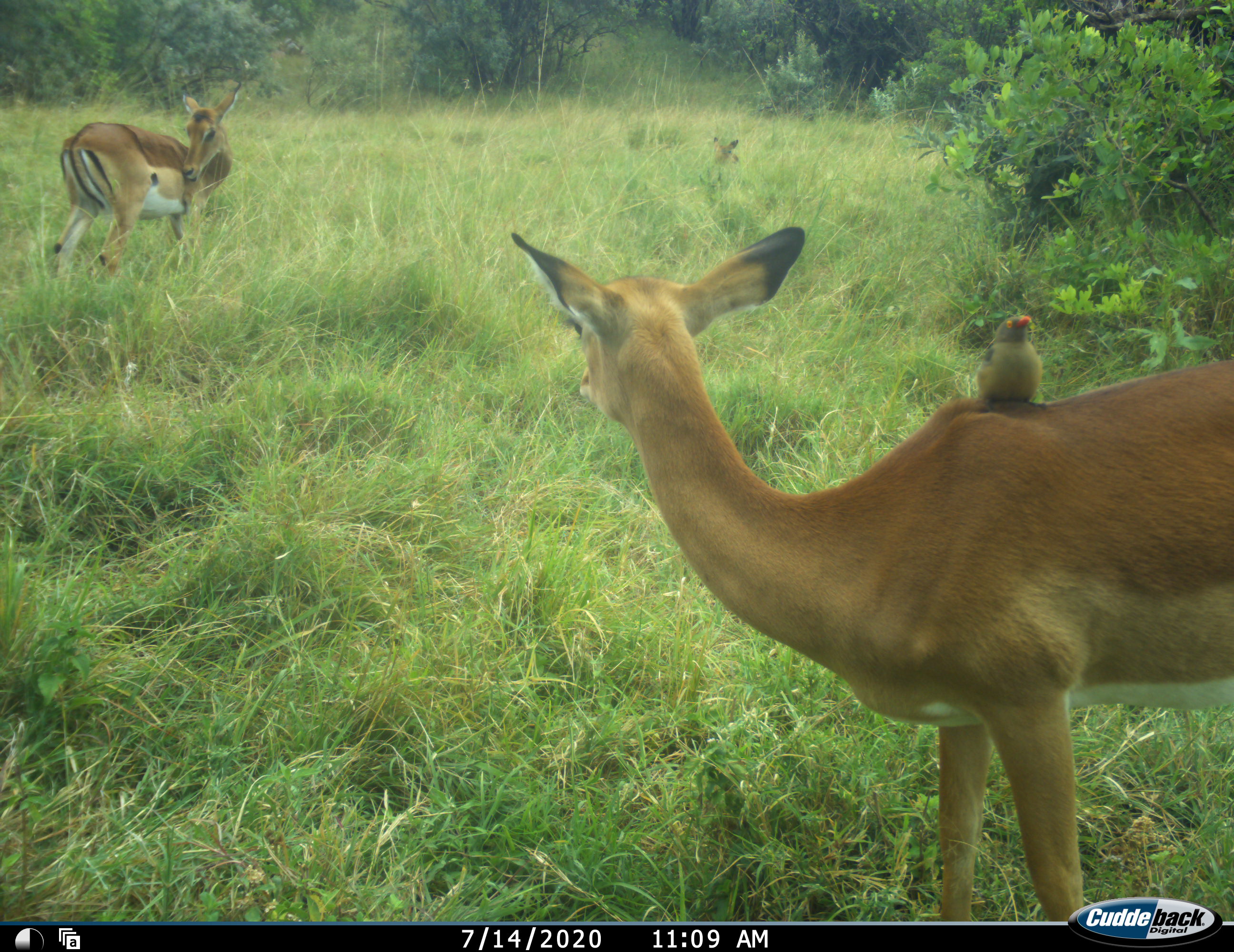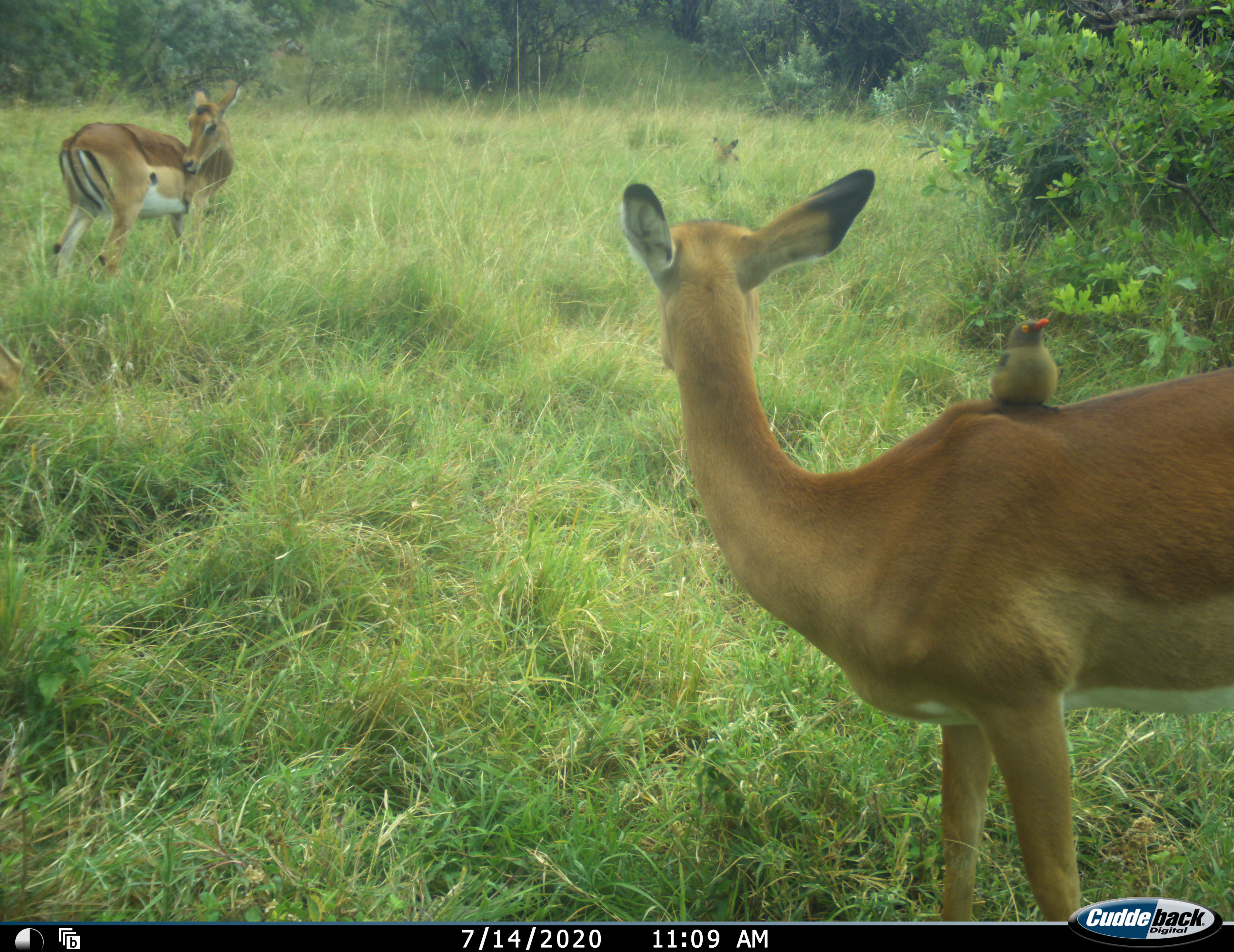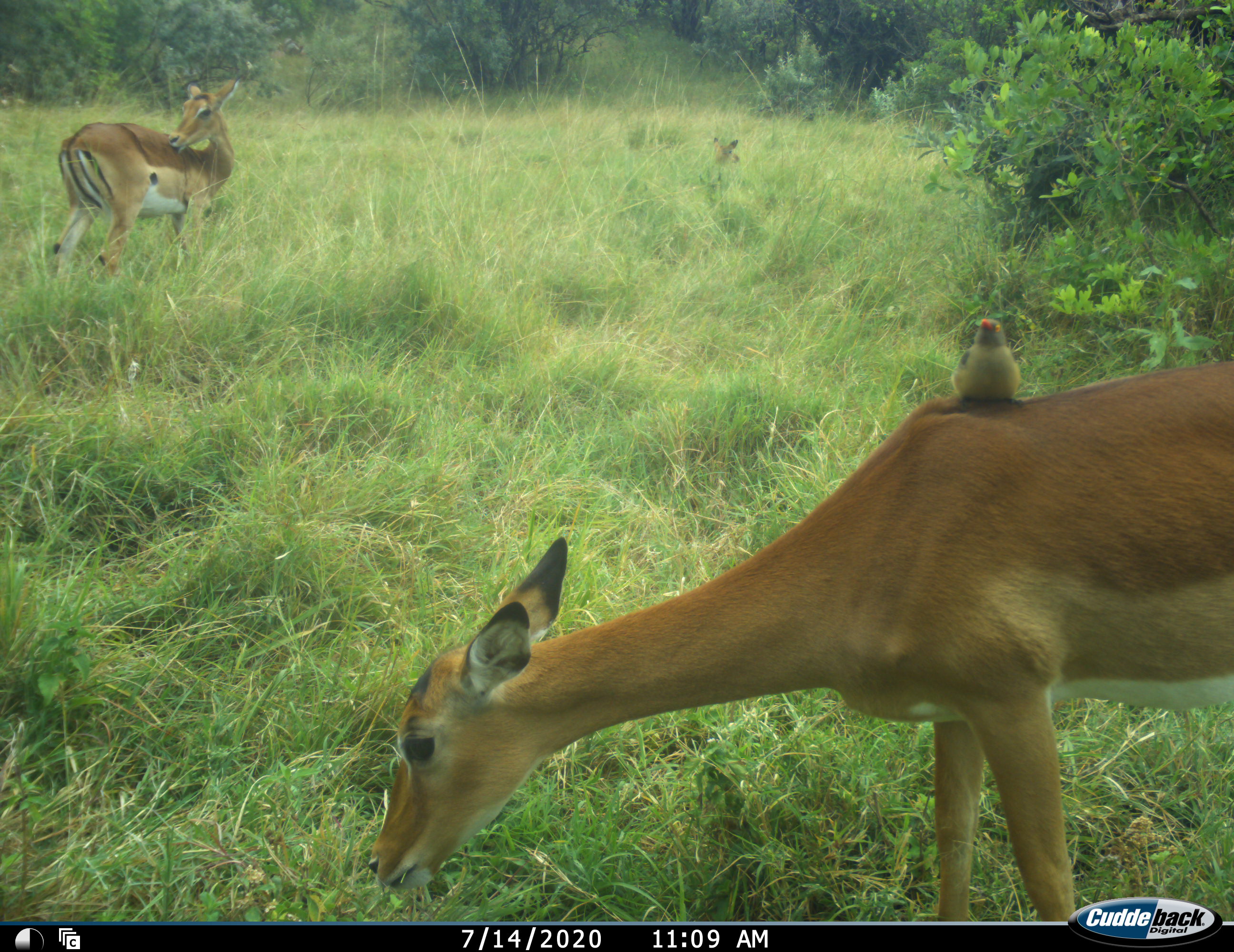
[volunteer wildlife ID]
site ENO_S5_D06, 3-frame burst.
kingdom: Animalia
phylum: Chordata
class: Aves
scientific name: Aves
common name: bird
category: birdother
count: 1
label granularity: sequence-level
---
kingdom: Animalia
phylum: Chordata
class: Mammalia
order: Artiodactyla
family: Bovidae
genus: Aepyceros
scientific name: Aepyceros melampus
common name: impala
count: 3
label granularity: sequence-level